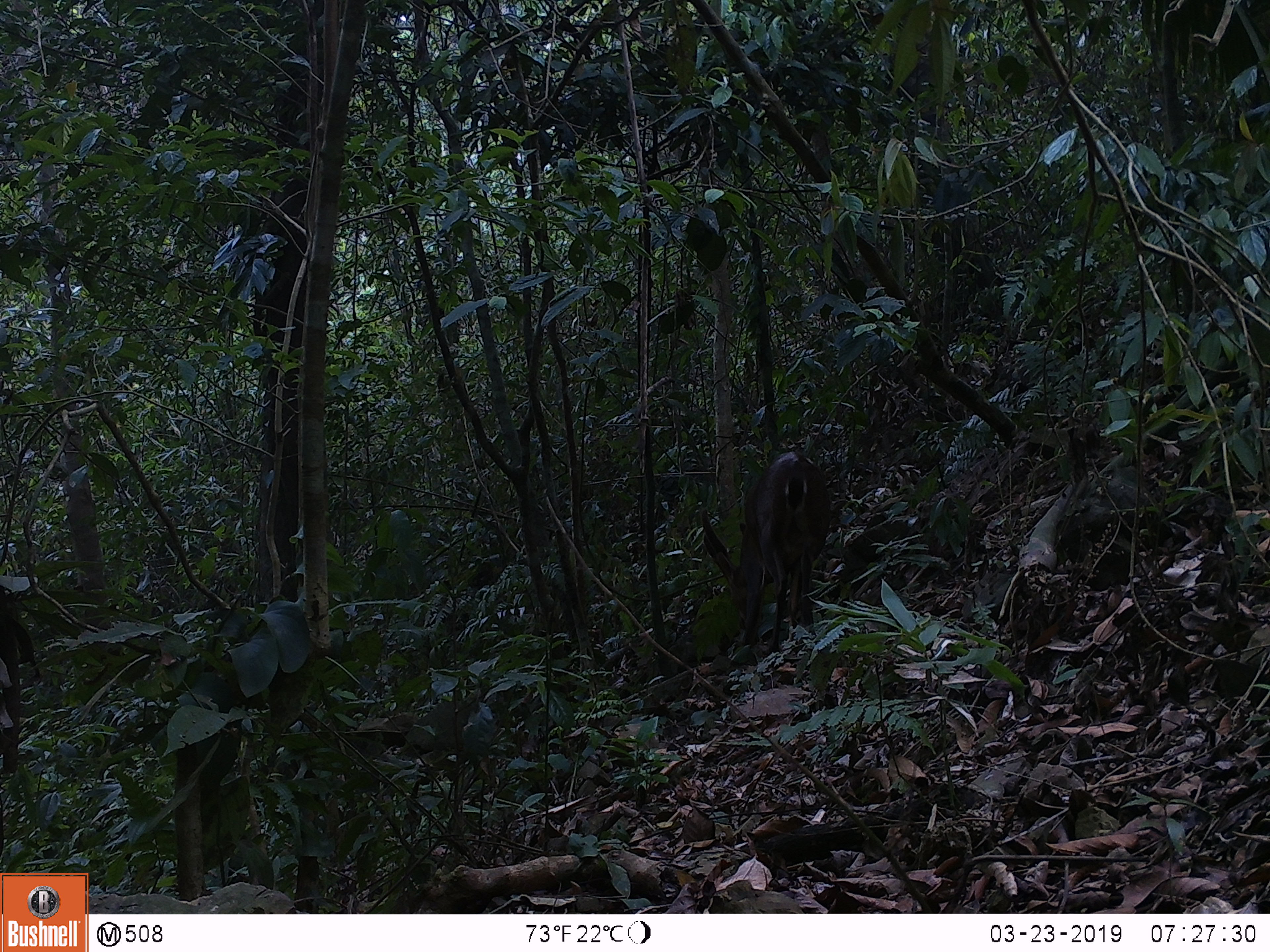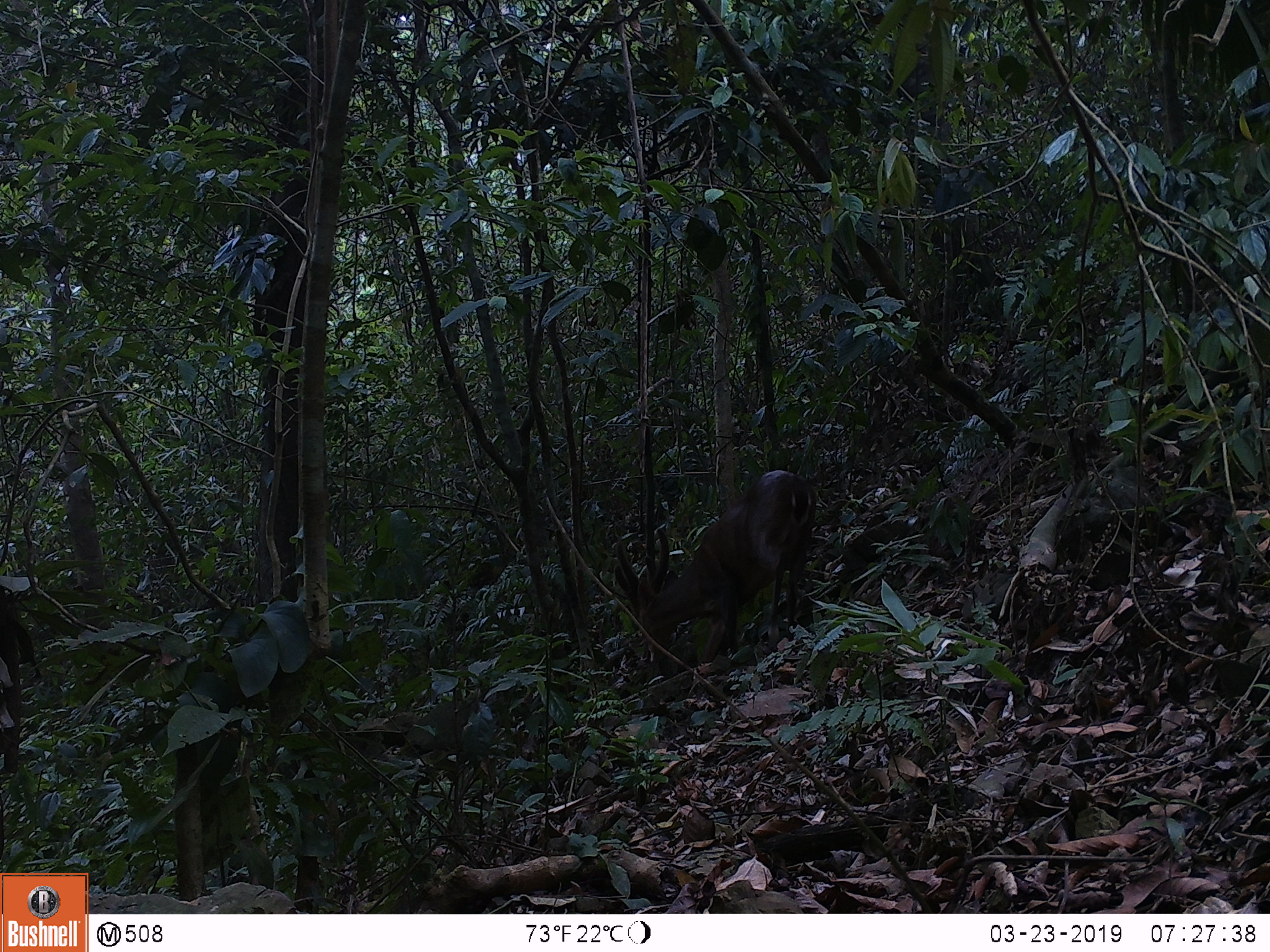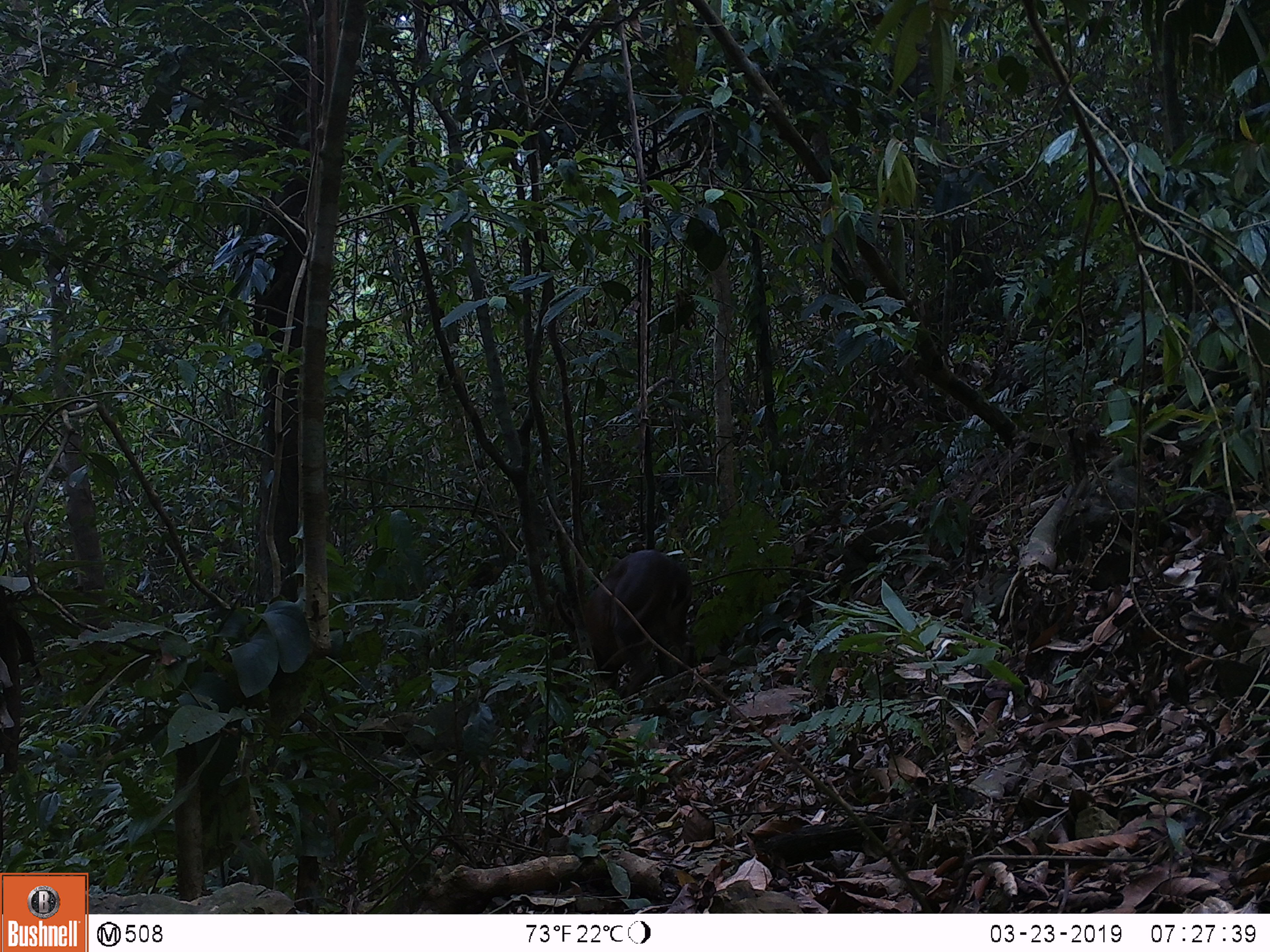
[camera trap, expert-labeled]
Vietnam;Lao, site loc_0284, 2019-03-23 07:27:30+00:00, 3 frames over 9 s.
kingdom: Animalia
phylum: Chordata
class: Mammalia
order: Artiodactyla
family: Cervidae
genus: Muntiacus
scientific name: Muntiacus vuquangensis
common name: large-antlered muntjac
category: large antlered muntjac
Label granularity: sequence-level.